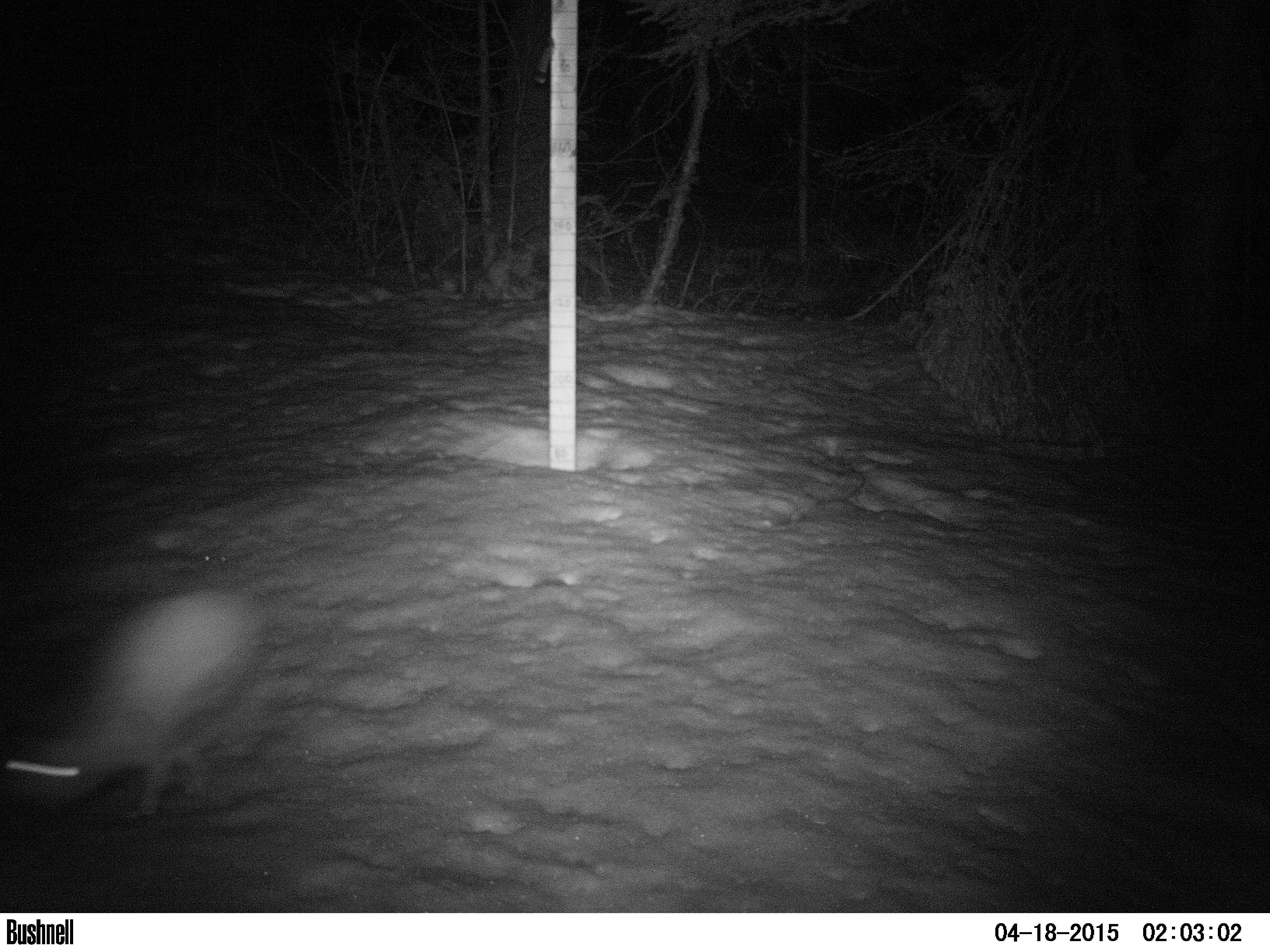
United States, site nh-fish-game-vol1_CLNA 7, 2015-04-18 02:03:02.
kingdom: Animalia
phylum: Chordata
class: Mammalia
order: Lagomorpha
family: Leporidae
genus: Lepus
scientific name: Lepus americanus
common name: snowshoe hare